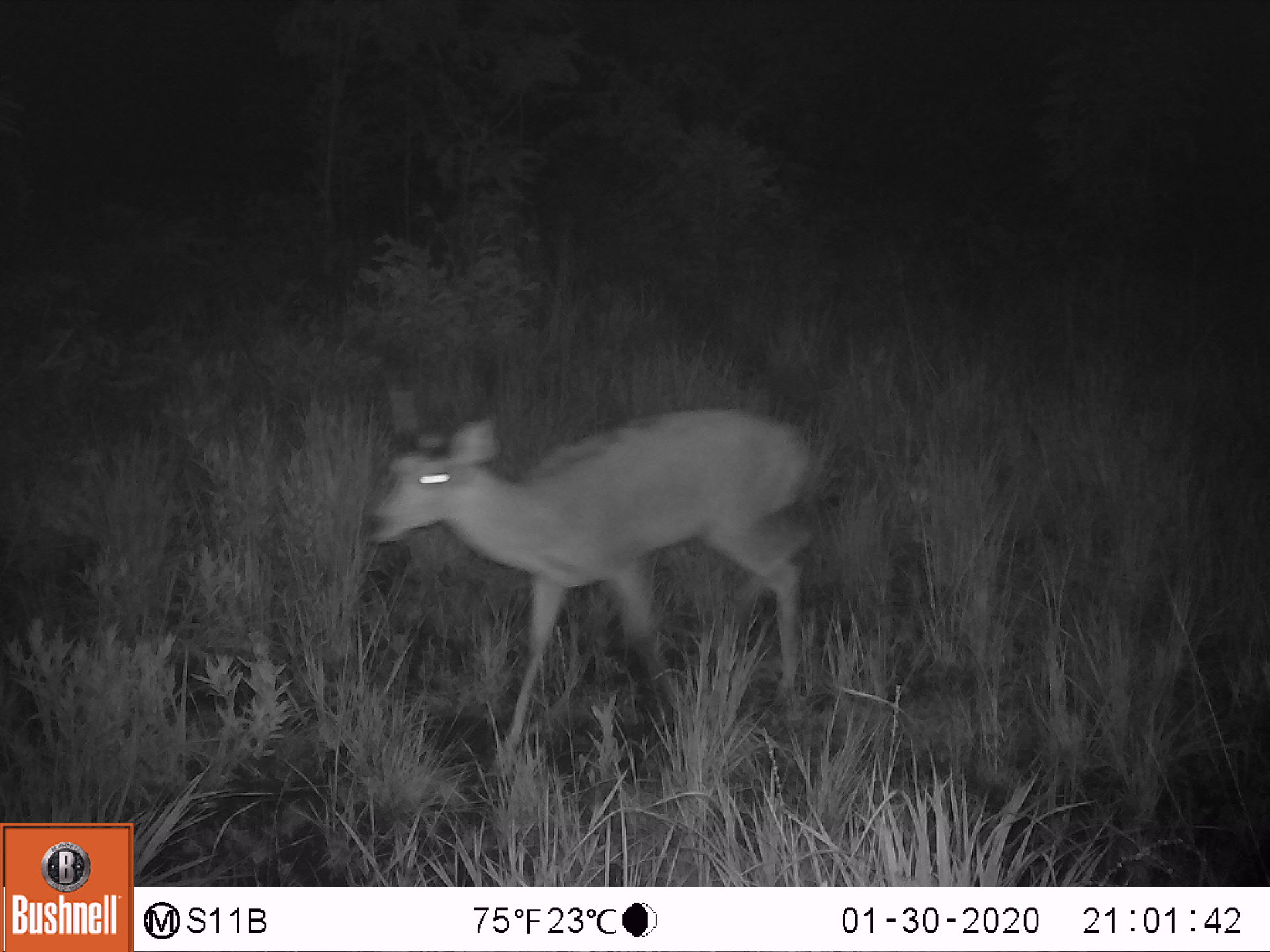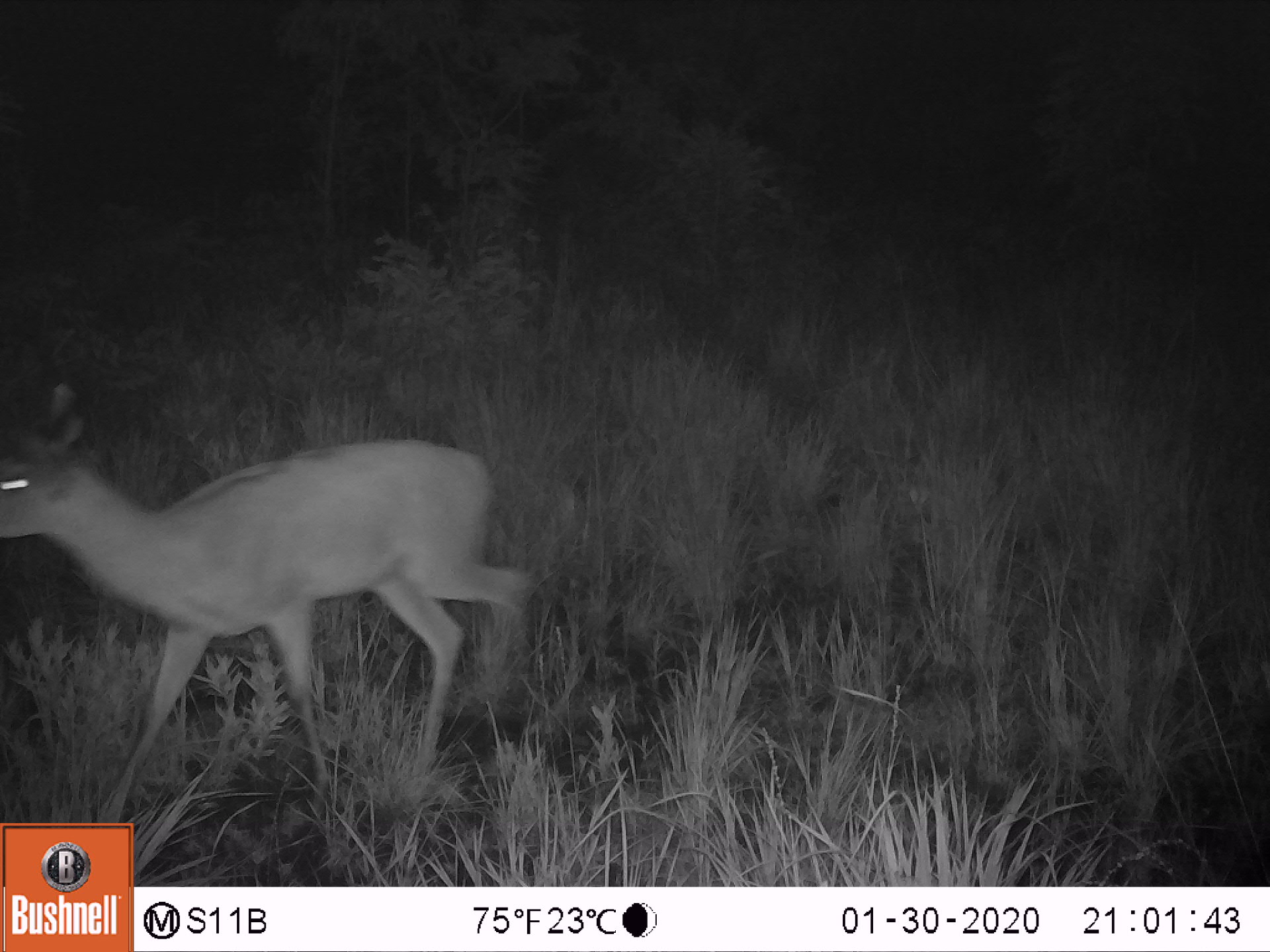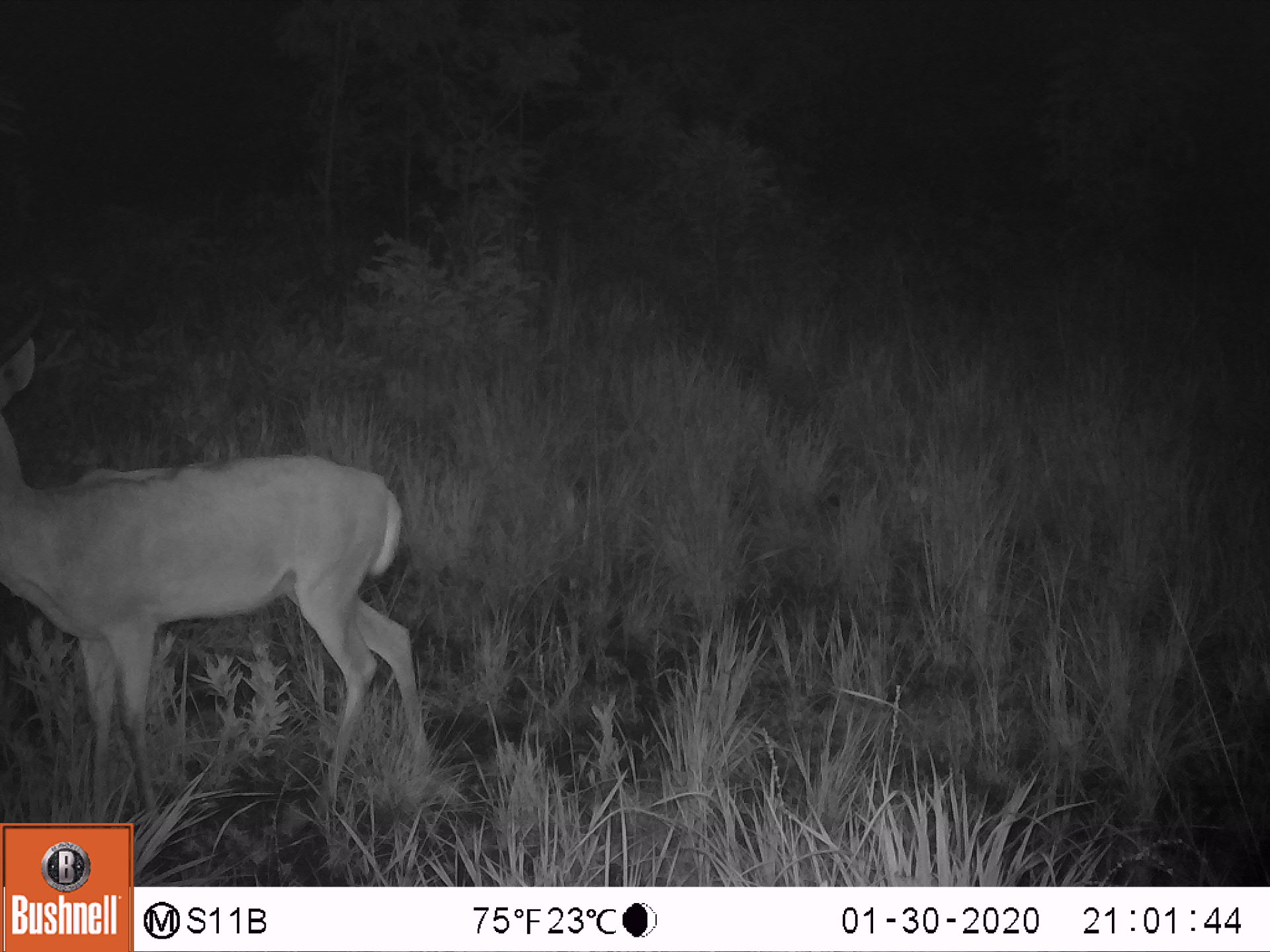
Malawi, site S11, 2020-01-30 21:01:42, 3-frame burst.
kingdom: Animalia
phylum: Chordata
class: Mammalia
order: Artiodactyla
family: Bovidae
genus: Redunca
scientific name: Redunca arundinum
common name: southern reedbuck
Southern reedbuck (Redunca arundinum), count 1.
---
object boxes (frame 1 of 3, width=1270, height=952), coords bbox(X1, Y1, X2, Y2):
southern reedbuck: bbox(353, 326, 840, 774)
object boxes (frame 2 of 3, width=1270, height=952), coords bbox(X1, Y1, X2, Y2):
southern reedbuck: bbox(0, 347, 539, 818)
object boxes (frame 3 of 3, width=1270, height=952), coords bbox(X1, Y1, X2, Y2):
southern reedbuck: bbox(2, 331, 435, 816)